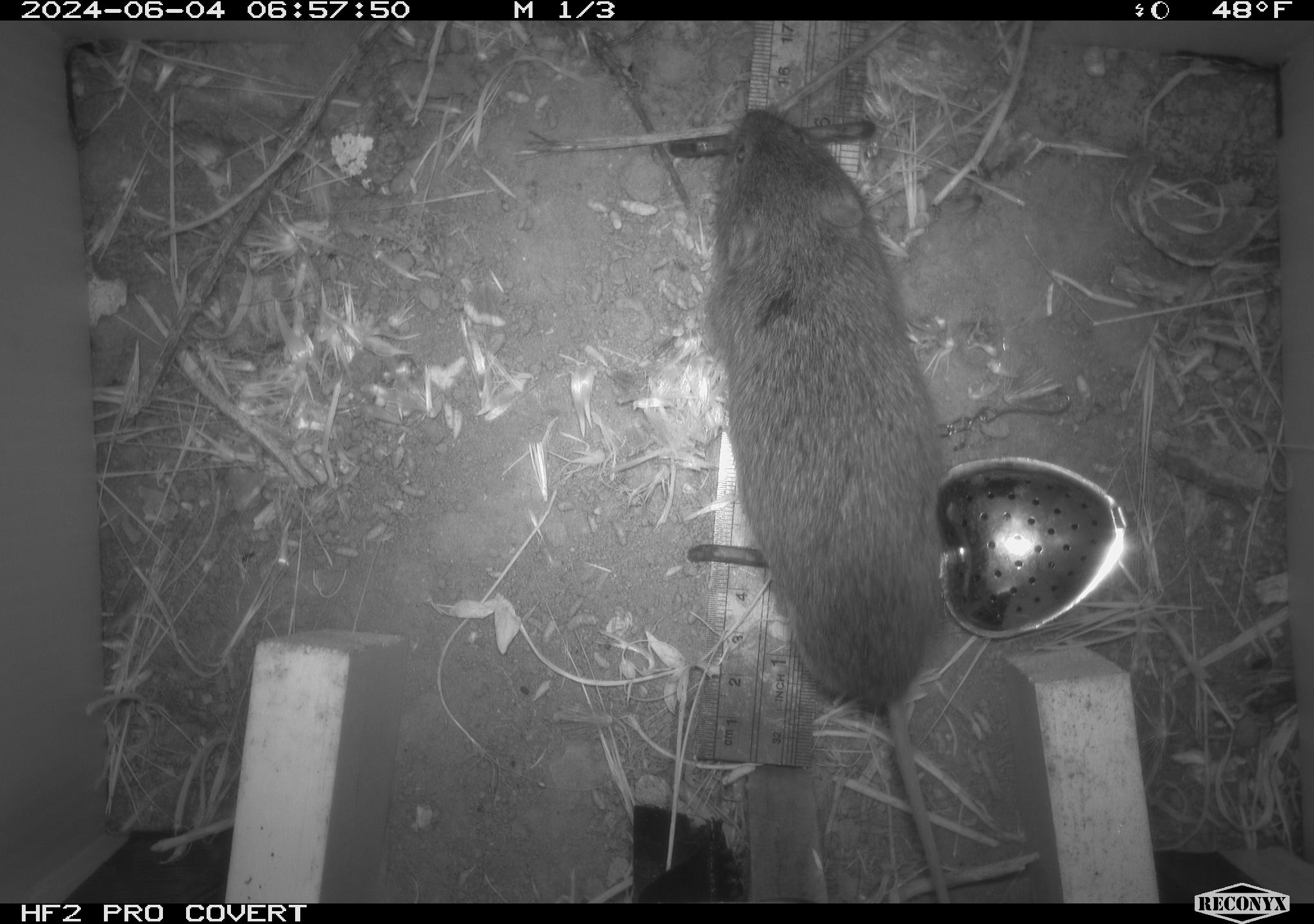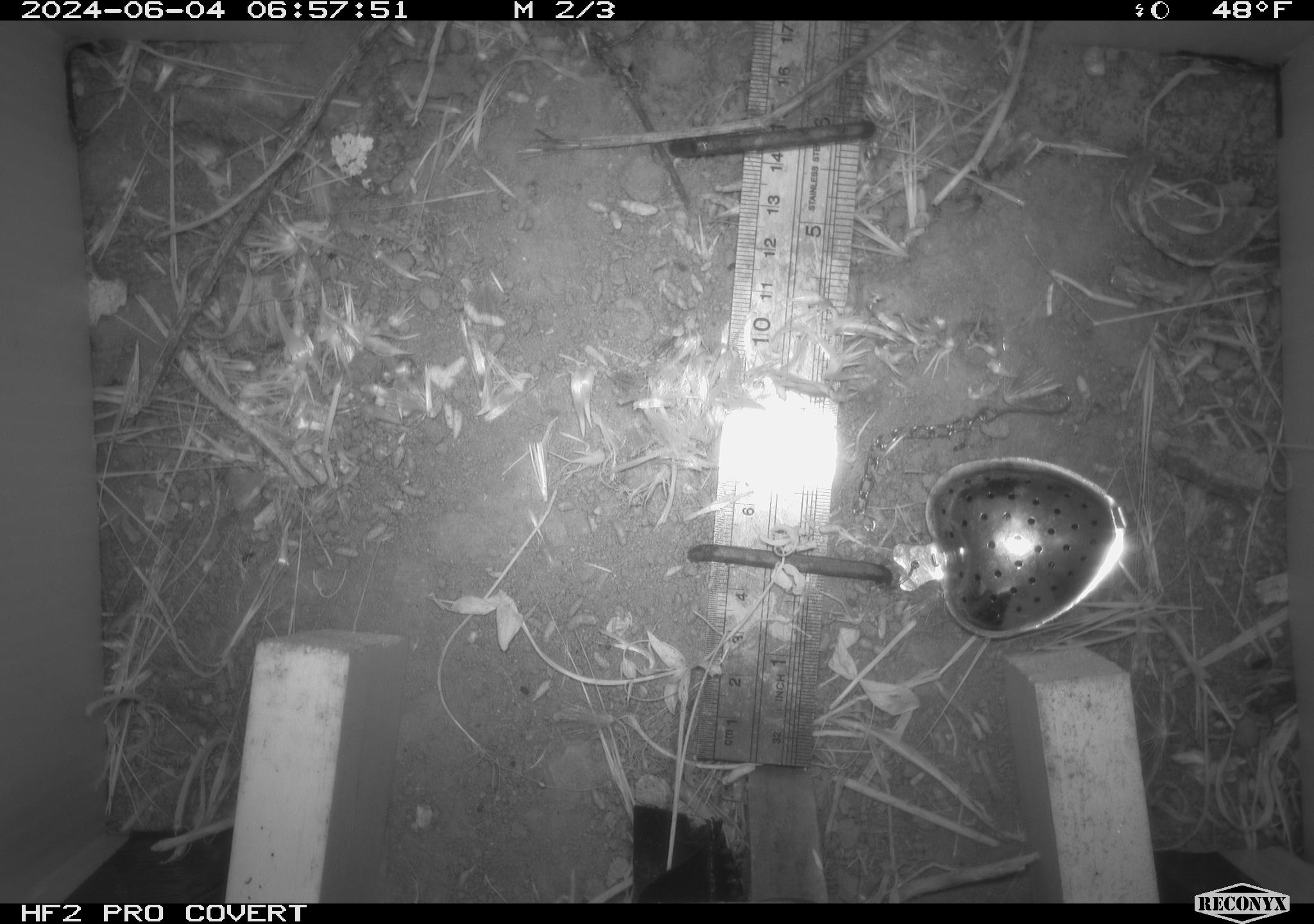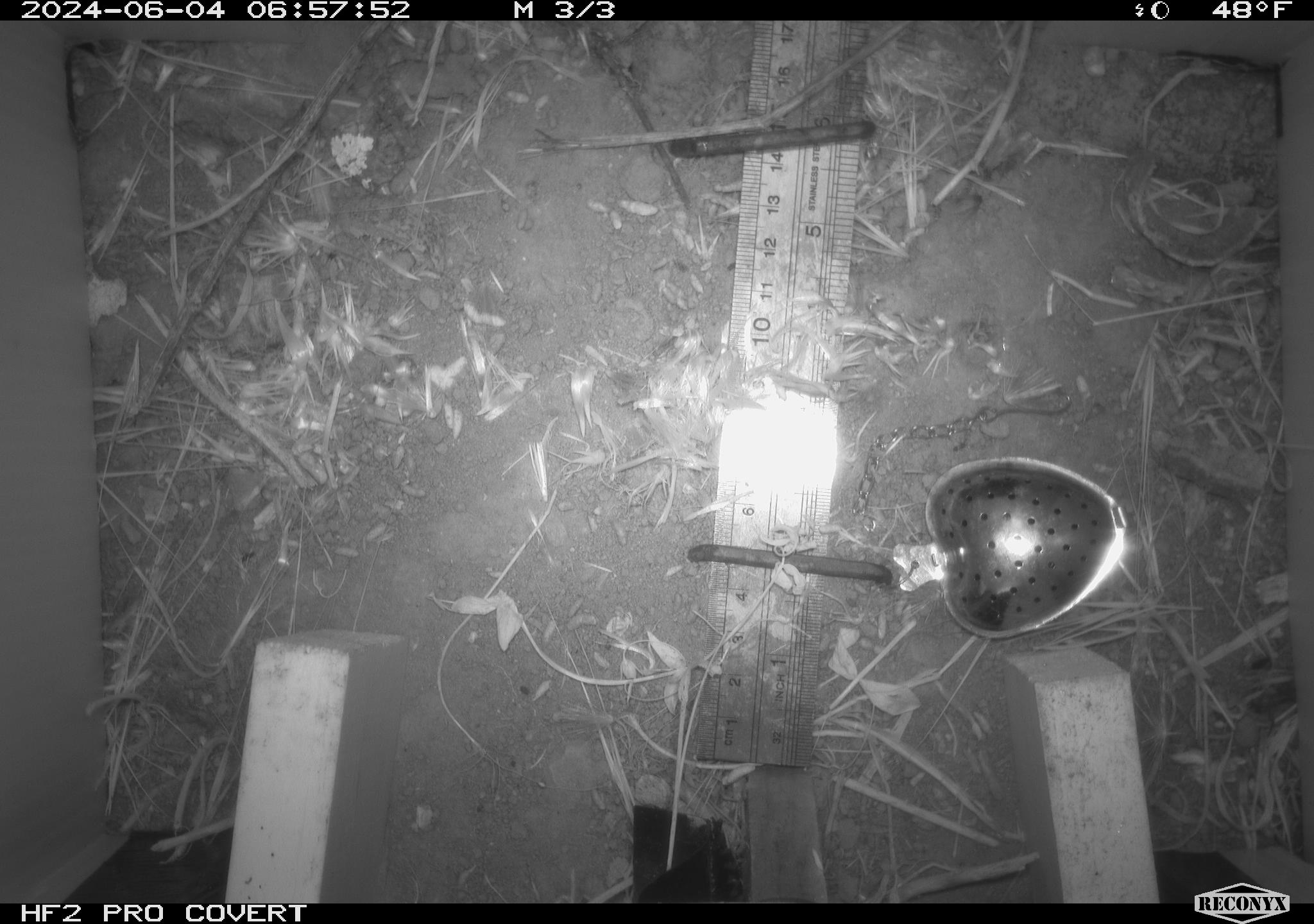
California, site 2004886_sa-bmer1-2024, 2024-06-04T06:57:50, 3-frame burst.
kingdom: Animalia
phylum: Chordata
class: Mammalia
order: Rodentia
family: Cricetidae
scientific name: Arvicolinae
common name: voles, lemmings, and muskrats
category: arvicolinae subfamily